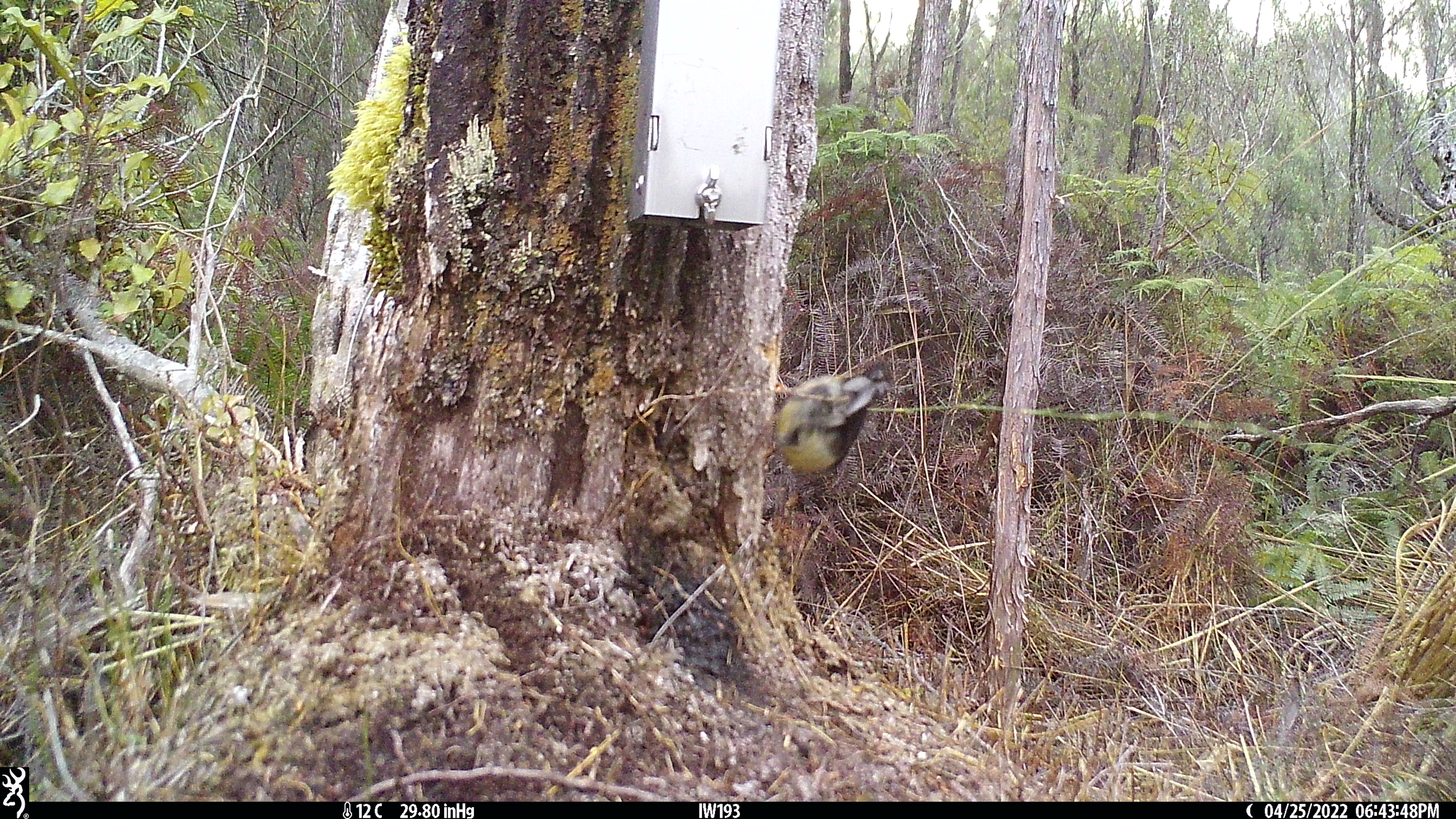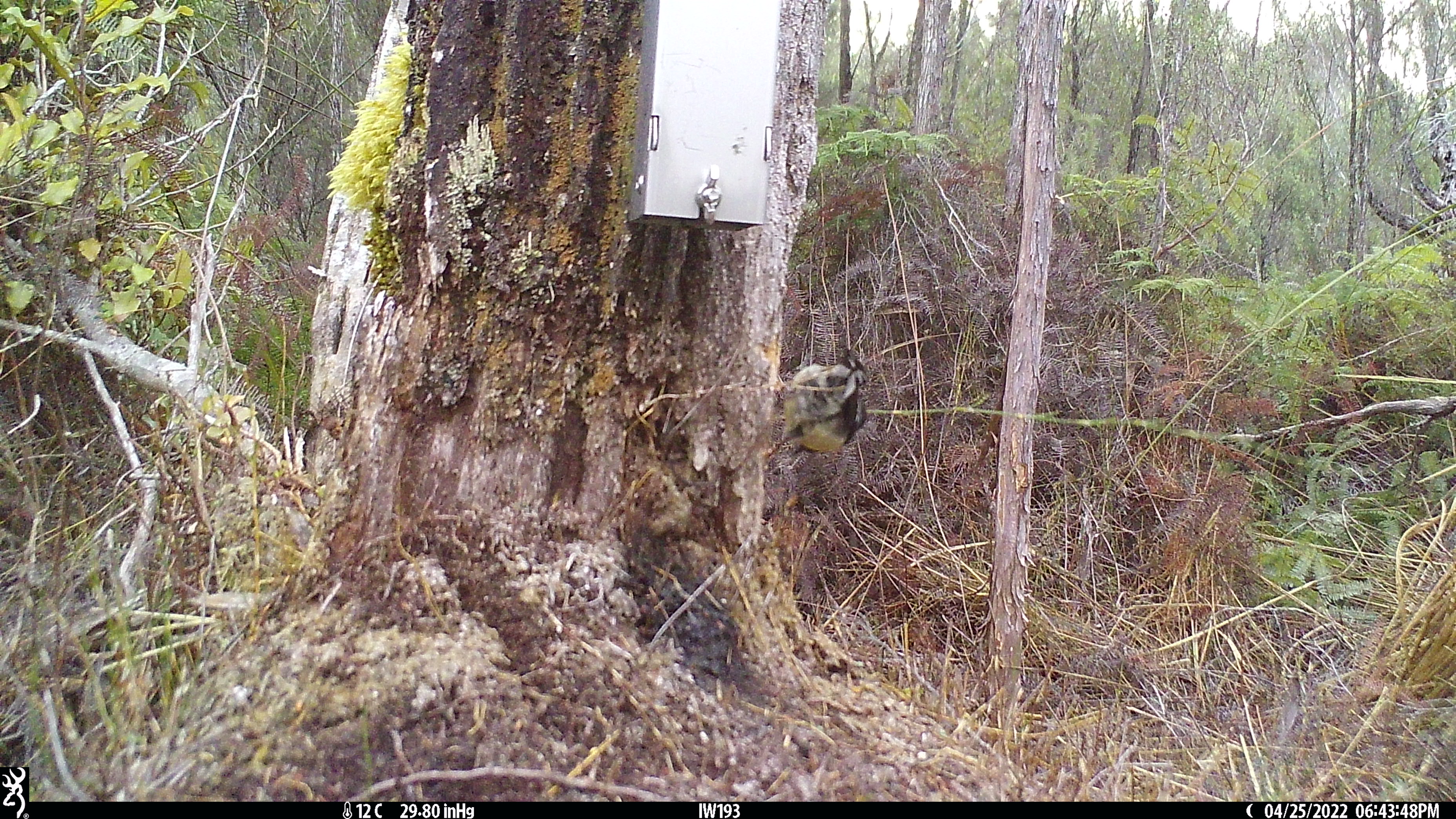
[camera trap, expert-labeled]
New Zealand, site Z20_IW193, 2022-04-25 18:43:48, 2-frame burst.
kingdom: Animalia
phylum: Chordata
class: Aves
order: Passeriformes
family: Petroicidae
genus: Petroica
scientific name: Petroica macrocephala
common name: tomtit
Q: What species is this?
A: Tomtit (Petroica macrocephala).